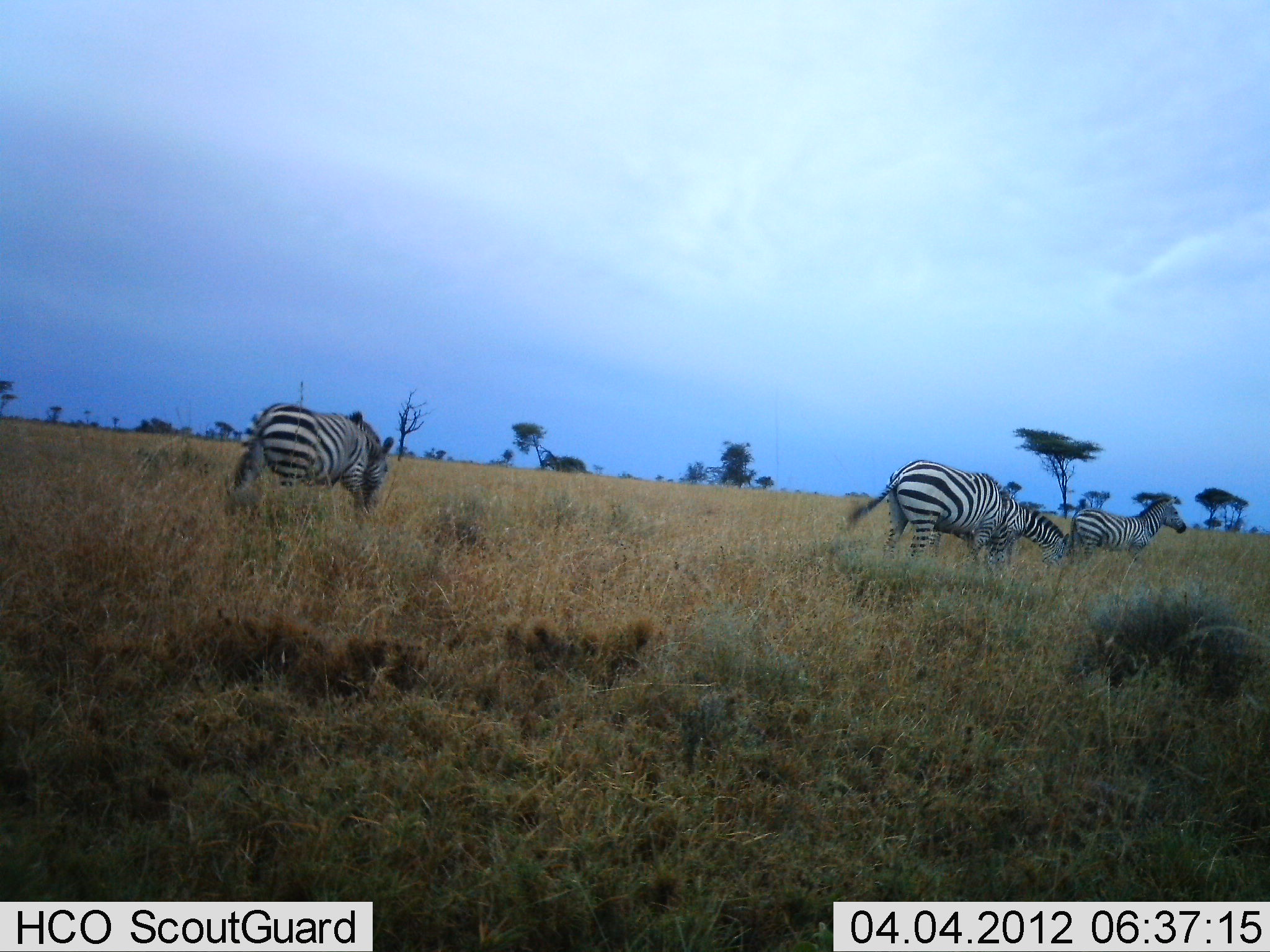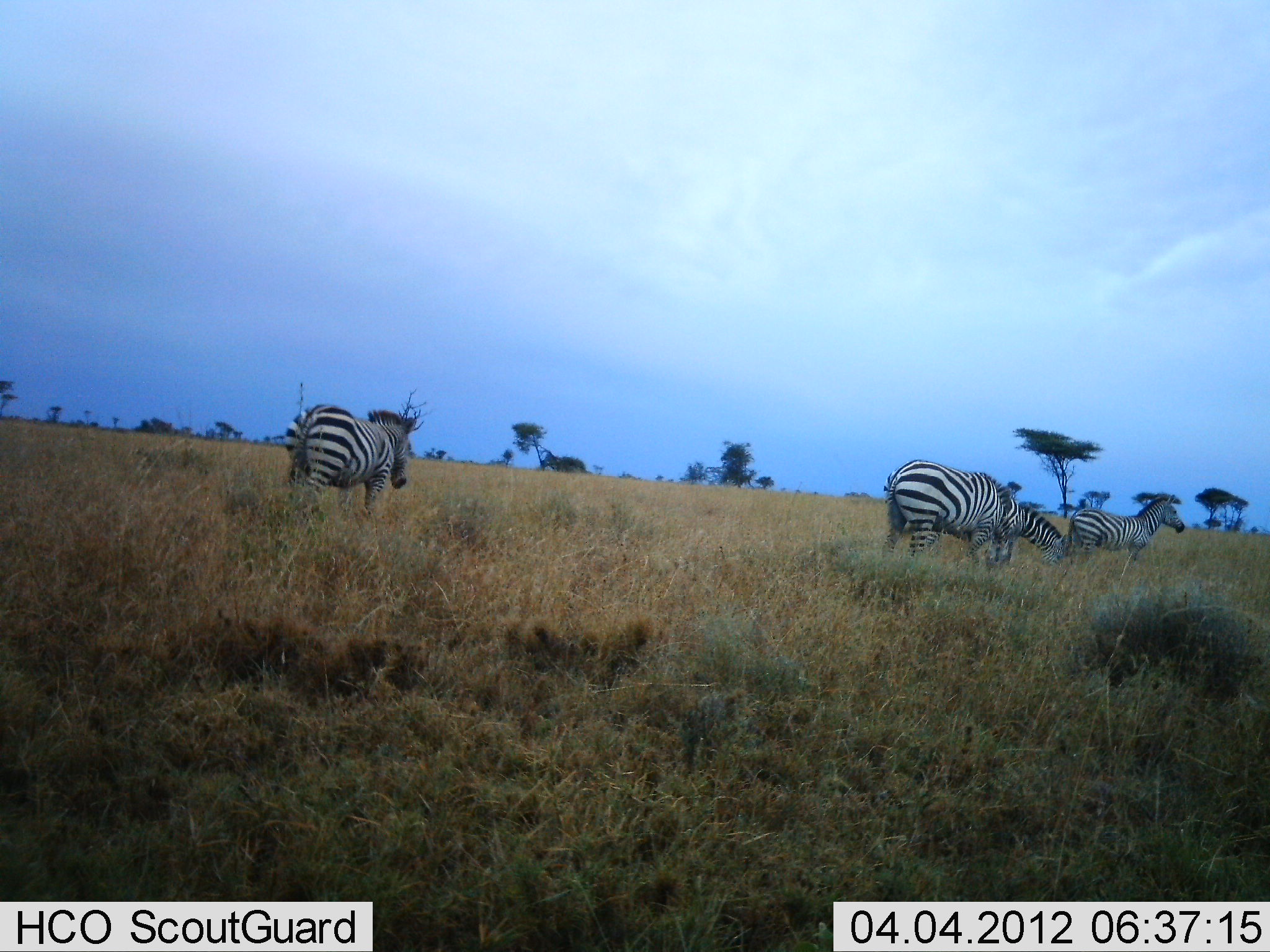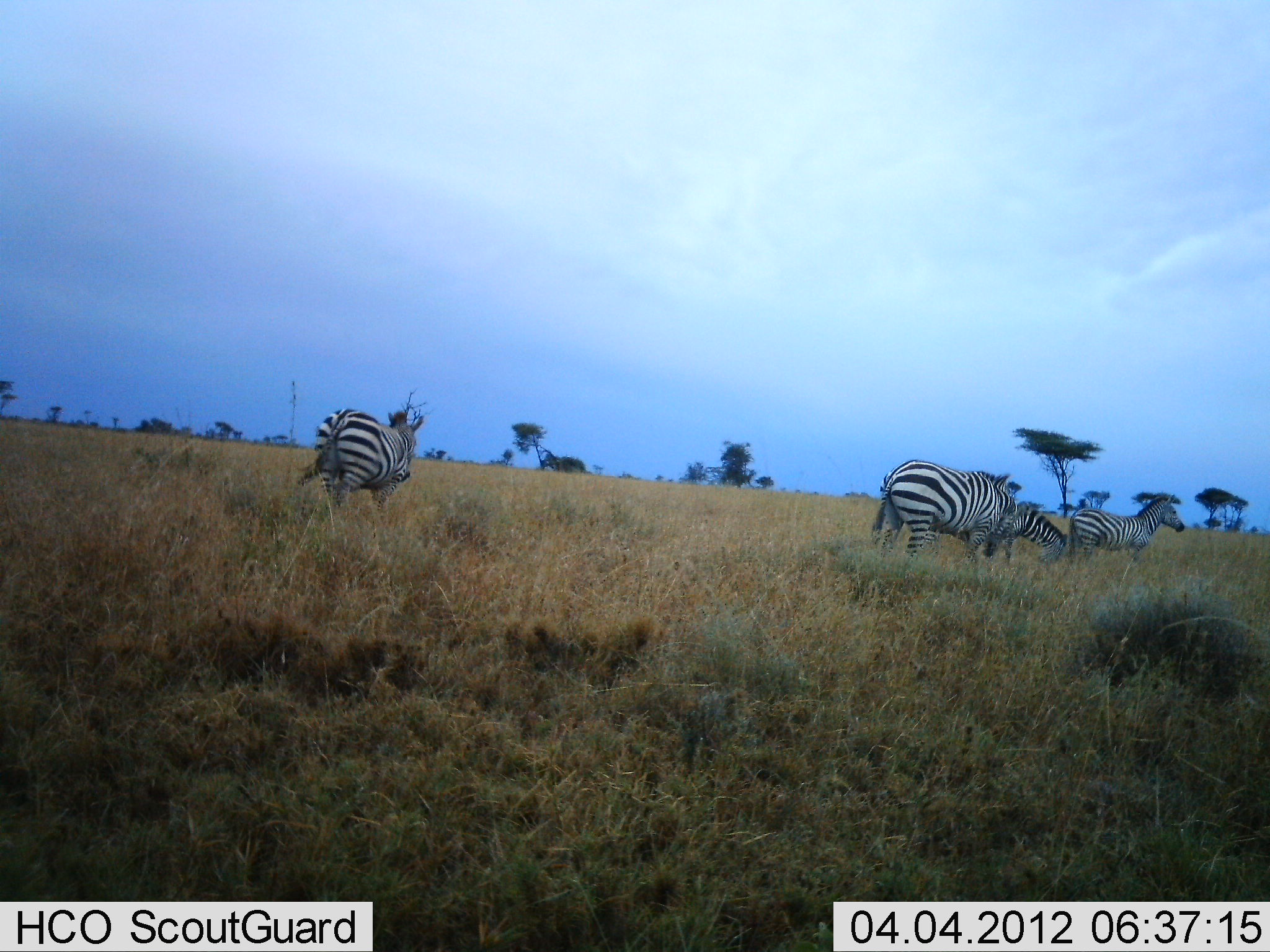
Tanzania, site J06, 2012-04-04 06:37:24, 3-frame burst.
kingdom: Animalia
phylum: Chordata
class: Mammalia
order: Perissodactyla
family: Equidae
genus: Equus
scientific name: Equus quagga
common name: plains zebra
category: zebra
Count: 4.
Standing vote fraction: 64%.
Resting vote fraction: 0%.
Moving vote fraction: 57%.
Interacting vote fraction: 0%.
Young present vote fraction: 14%.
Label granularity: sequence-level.